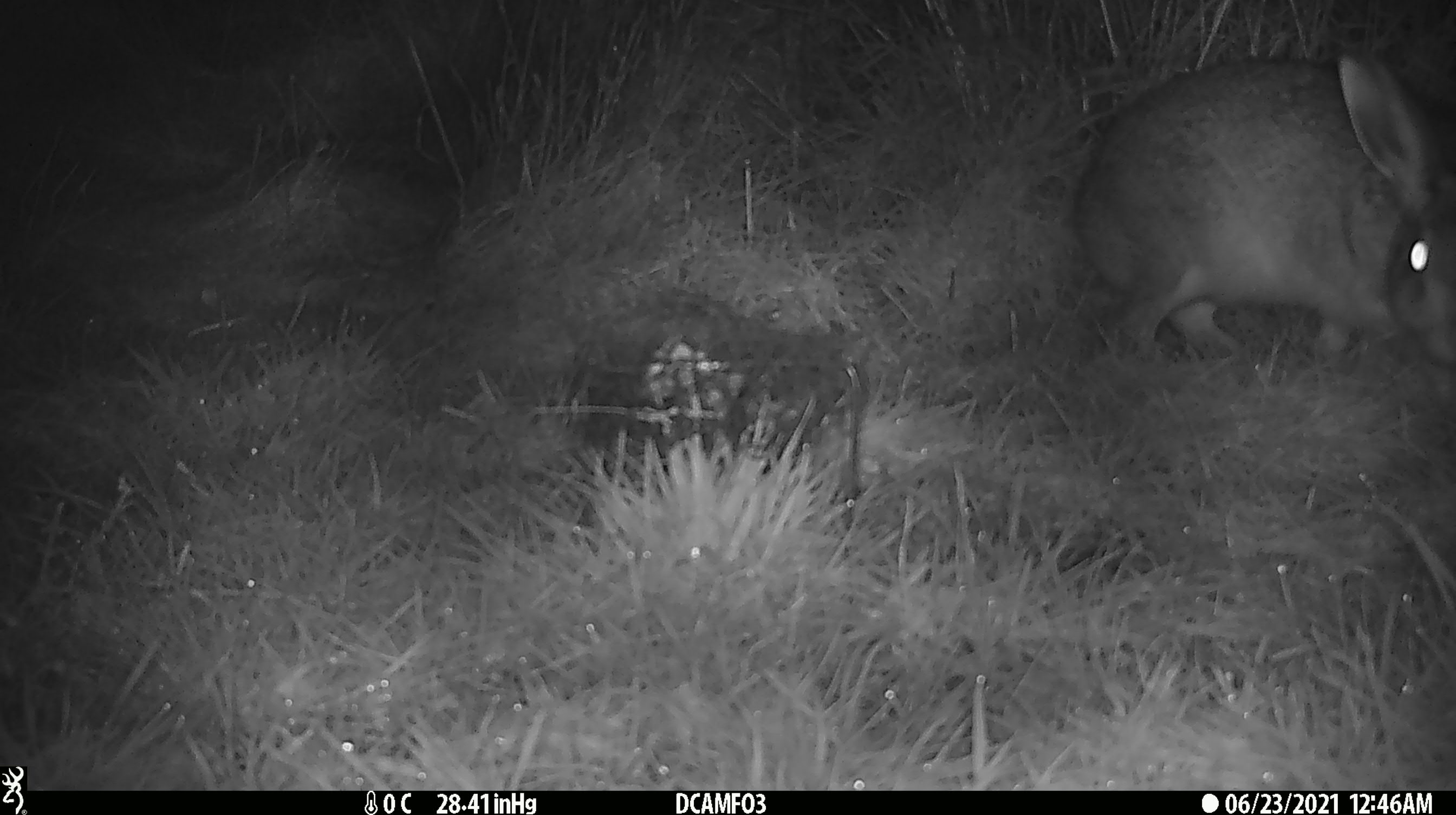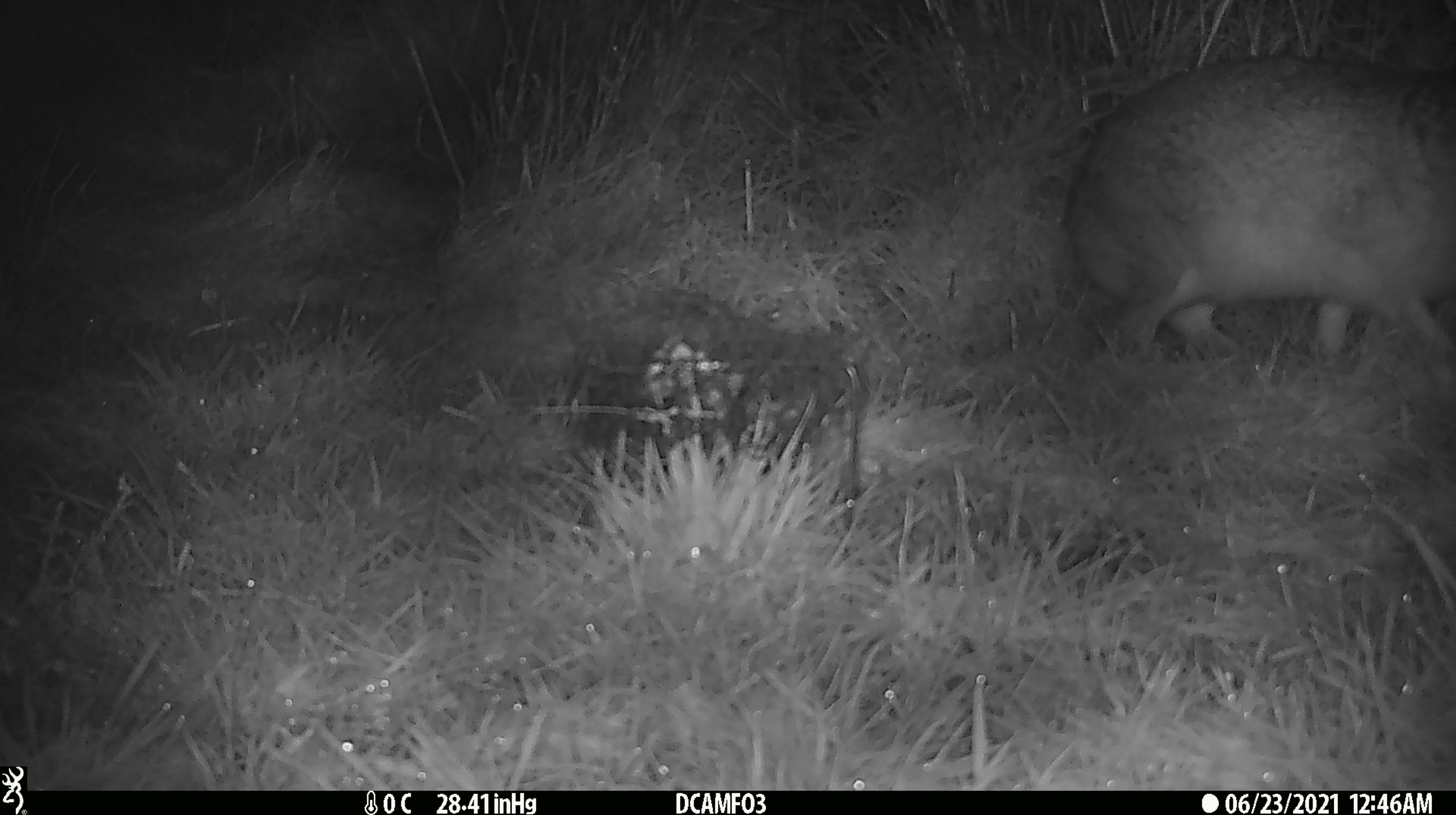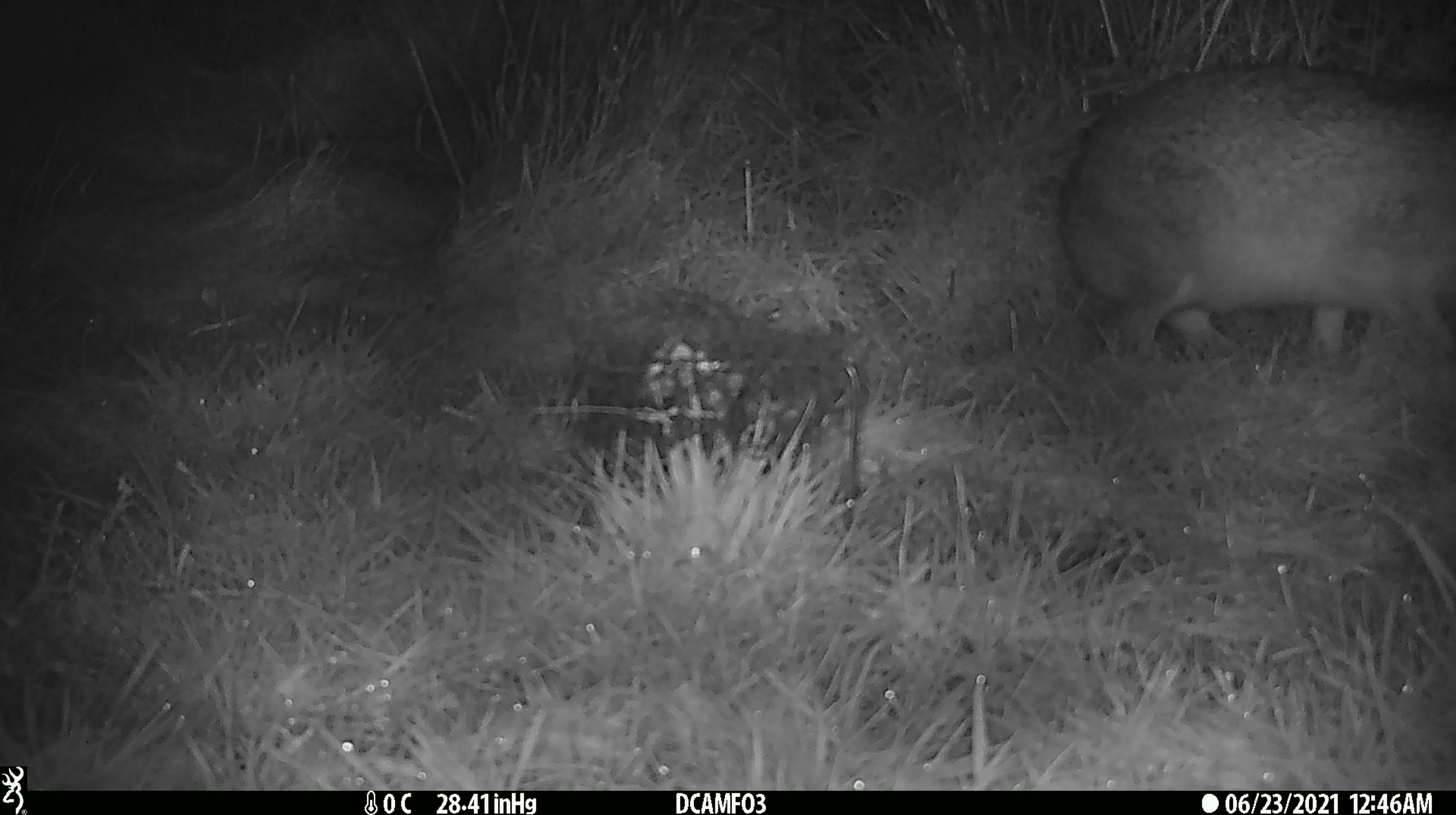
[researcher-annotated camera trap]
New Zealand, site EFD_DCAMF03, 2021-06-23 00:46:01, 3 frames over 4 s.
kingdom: Animalia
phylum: Chordata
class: Mammalia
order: Lagomorpha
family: Leporidae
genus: Lepus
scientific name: Lepus europaeus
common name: brown hare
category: hare